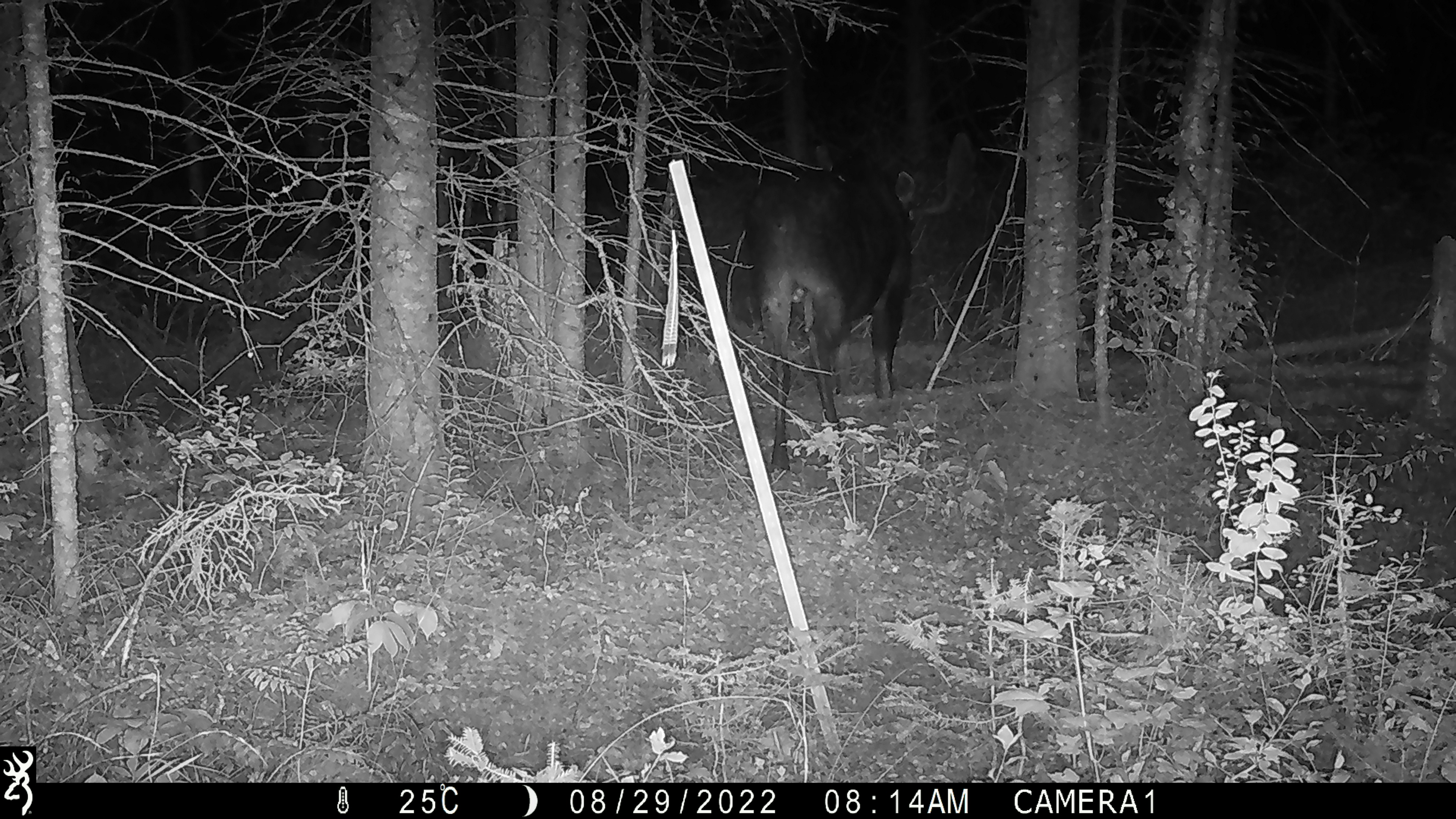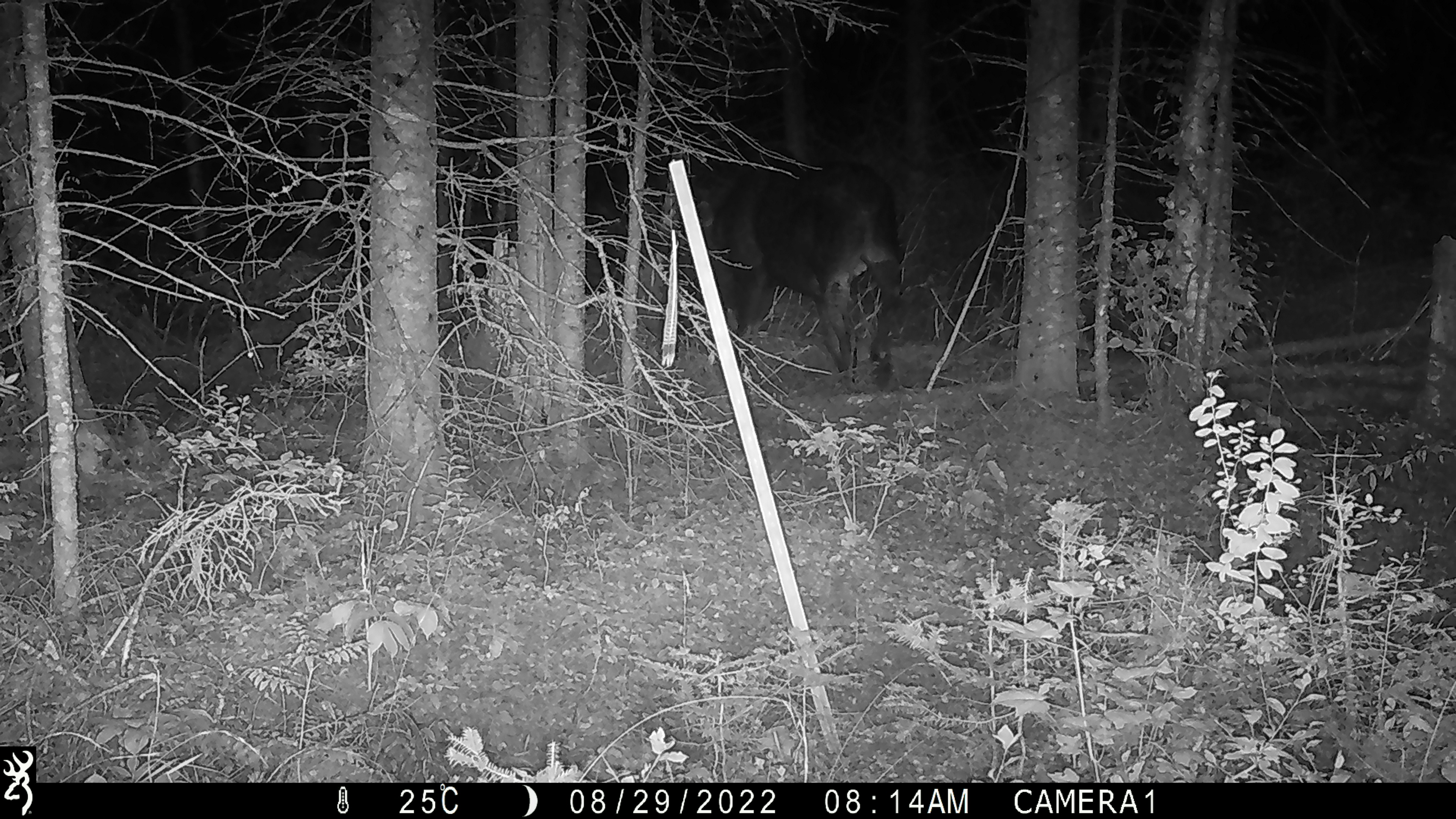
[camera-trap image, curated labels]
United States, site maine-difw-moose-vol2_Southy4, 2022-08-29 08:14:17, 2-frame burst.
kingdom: Animalia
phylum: Chordata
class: Mammalia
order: Artiodactyla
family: Cervidae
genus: Alces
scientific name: Alces alces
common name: moose